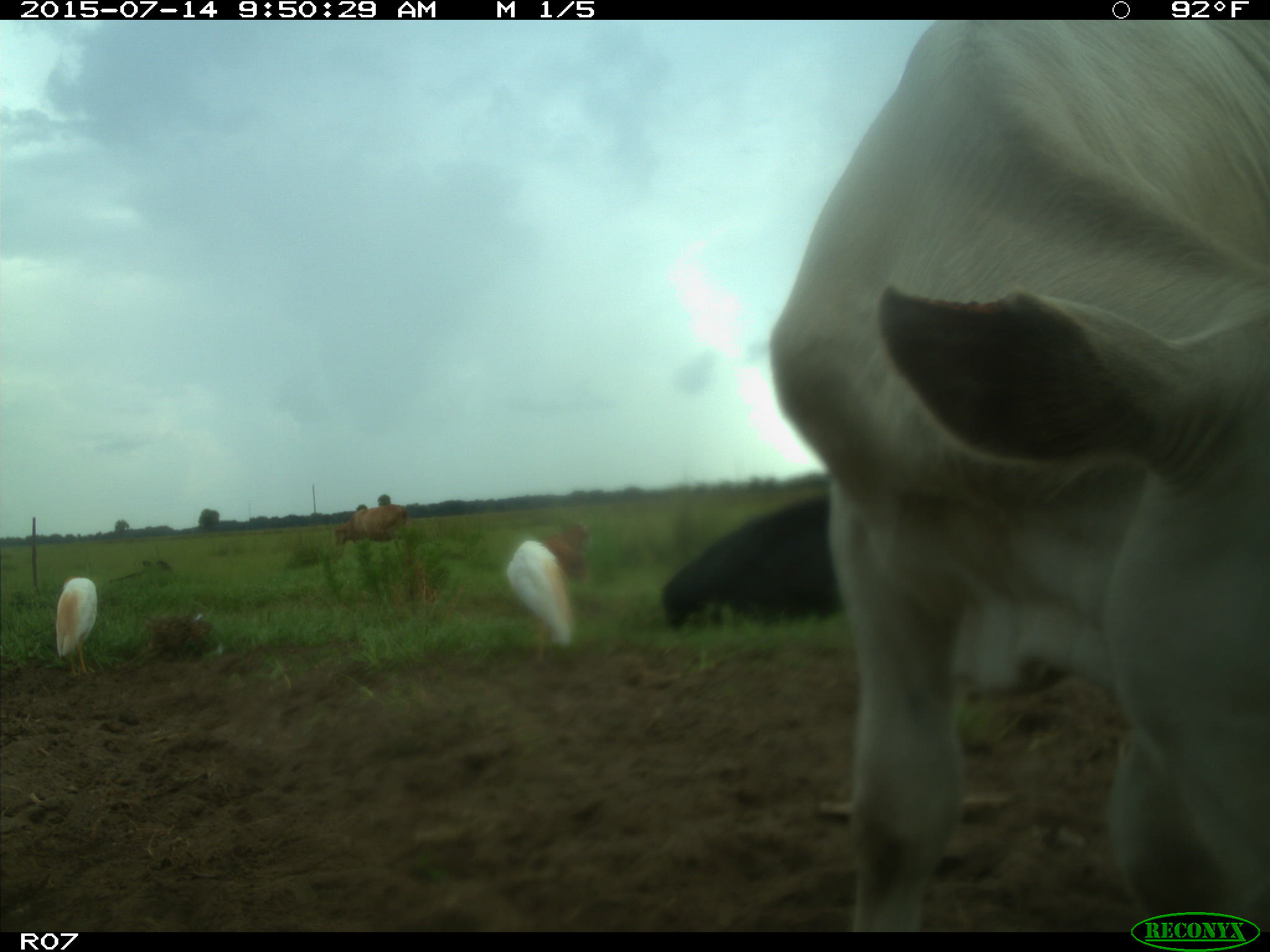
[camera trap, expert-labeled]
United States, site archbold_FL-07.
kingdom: Animalia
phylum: Chordata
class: Mammalia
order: Artiodactyla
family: Bovidae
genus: Bos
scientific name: Bos taurus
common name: domestic cow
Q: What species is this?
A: Bos taurus (domestic cow).